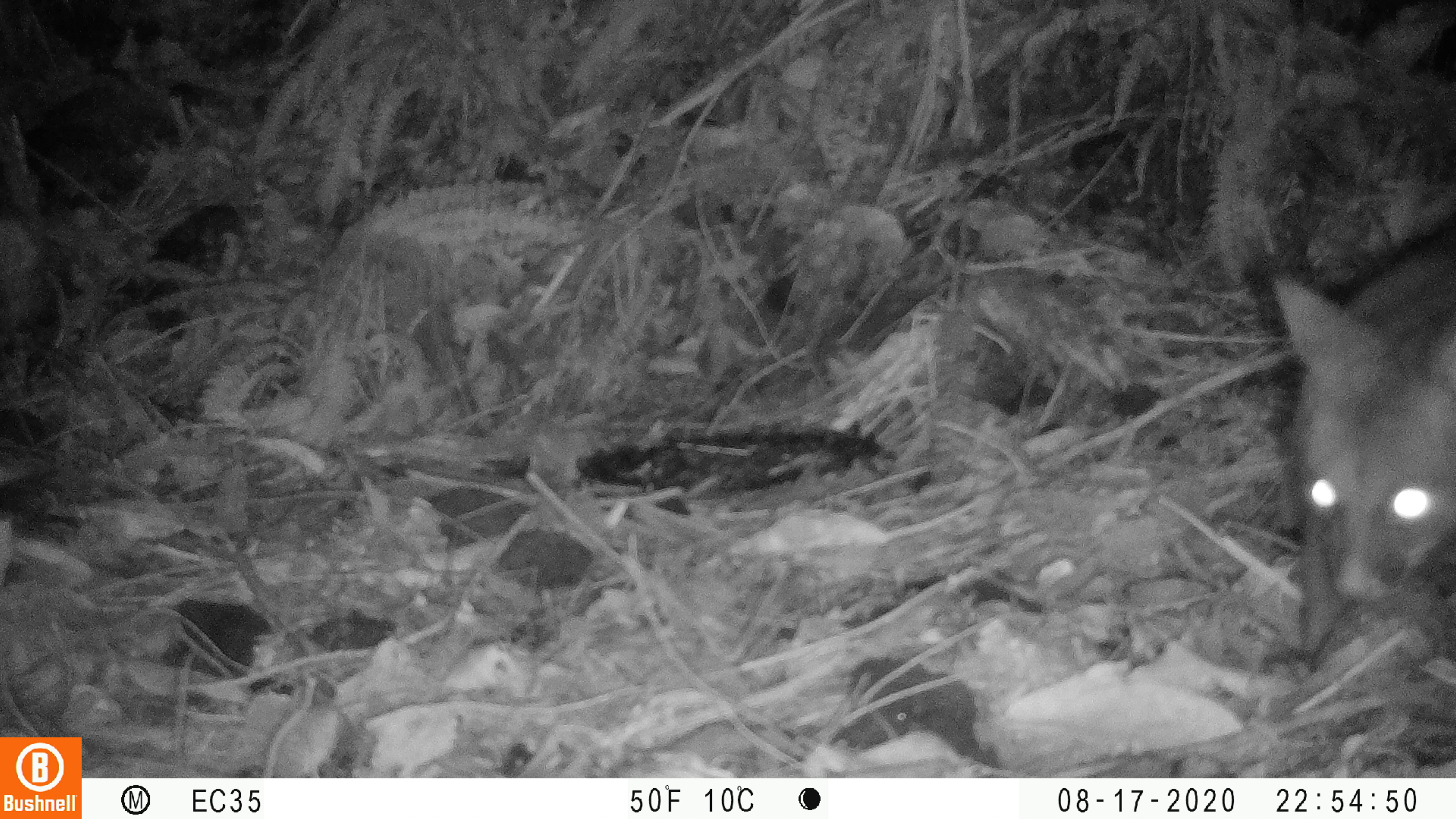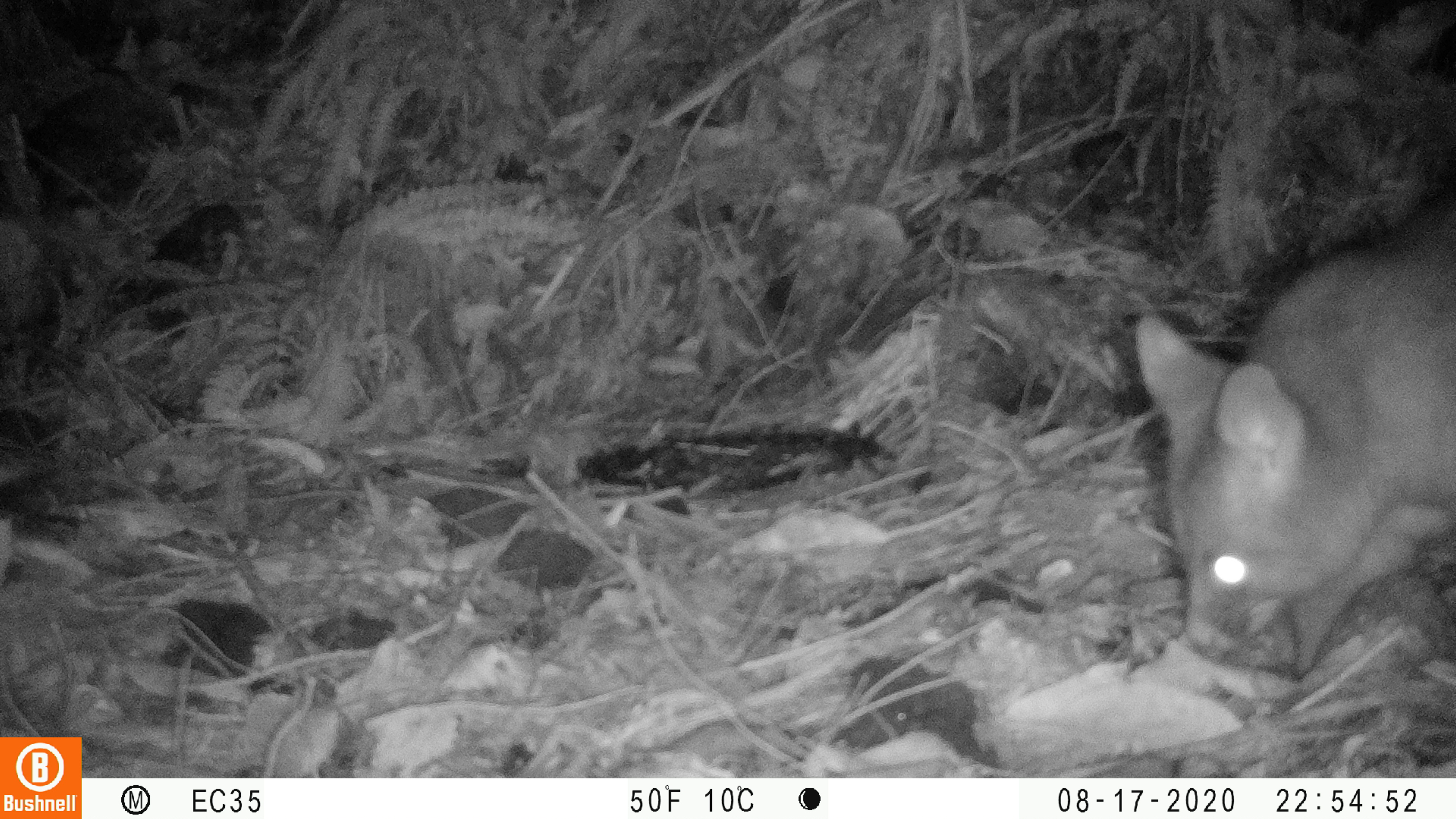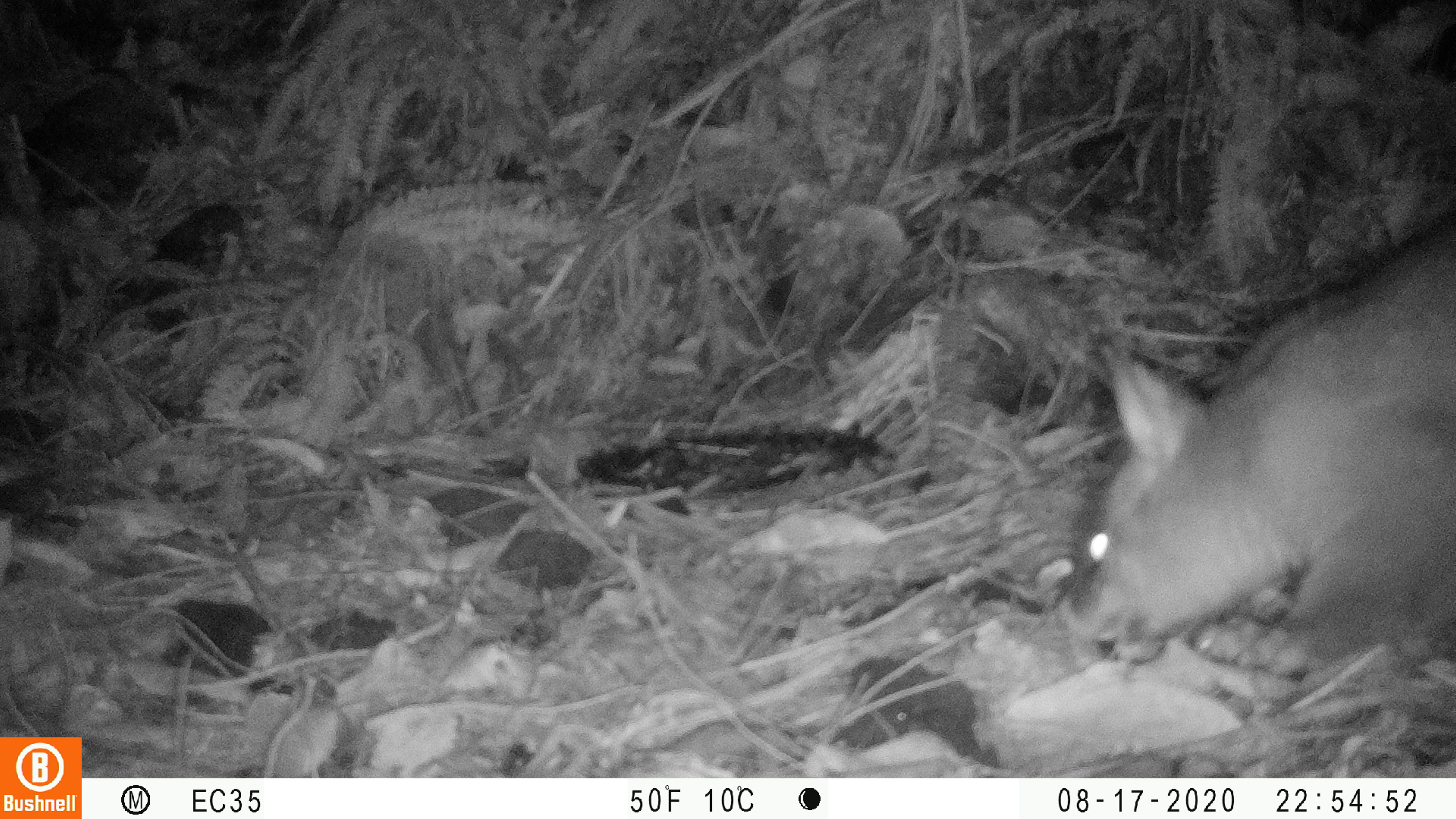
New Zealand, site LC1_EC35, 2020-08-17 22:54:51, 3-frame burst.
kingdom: Animalia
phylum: Chordata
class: Mammalia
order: Diprotodontia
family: Phalangeridae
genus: Trichosurus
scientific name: Trichosurus vulpecula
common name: common brushtail possum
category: possum